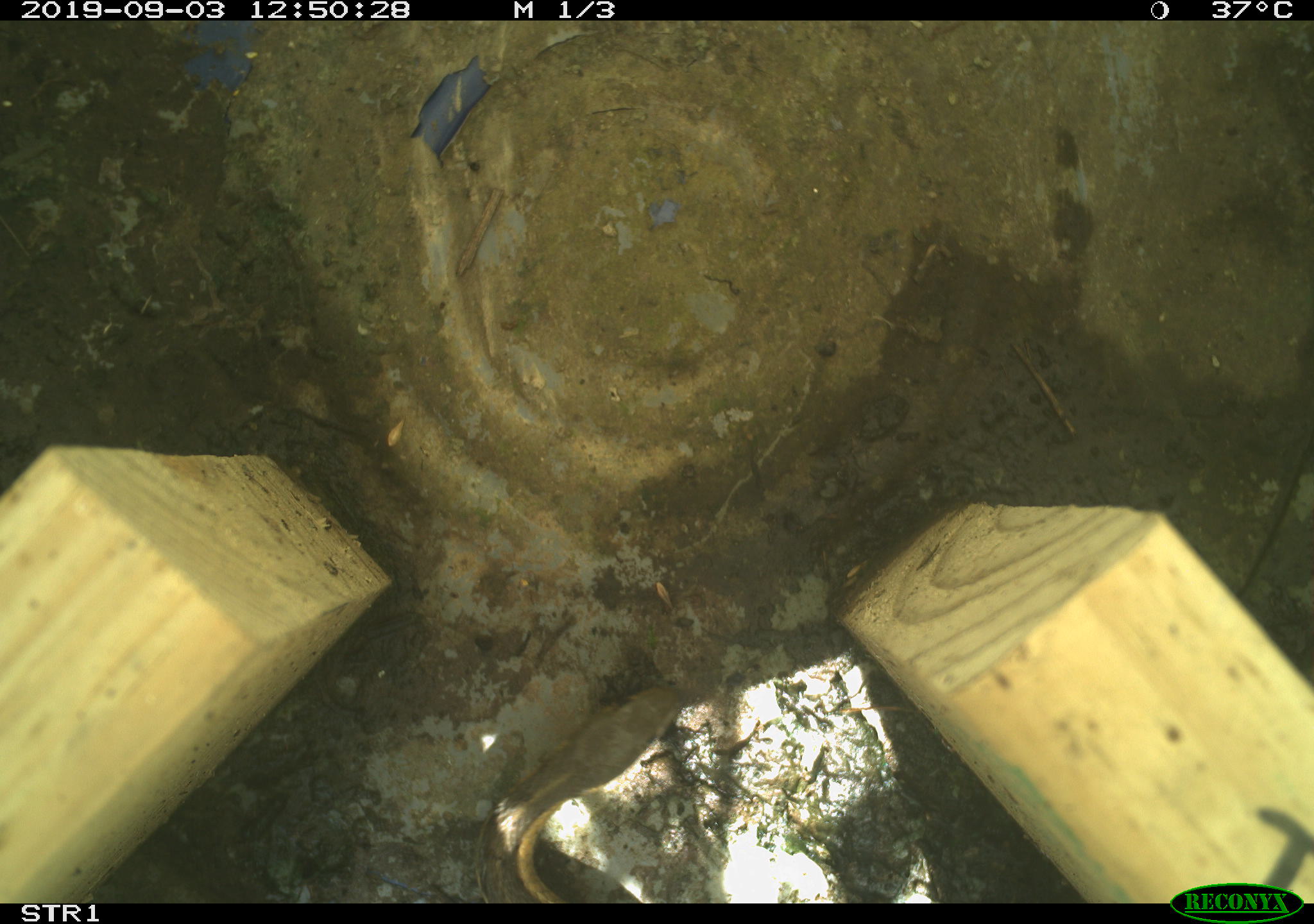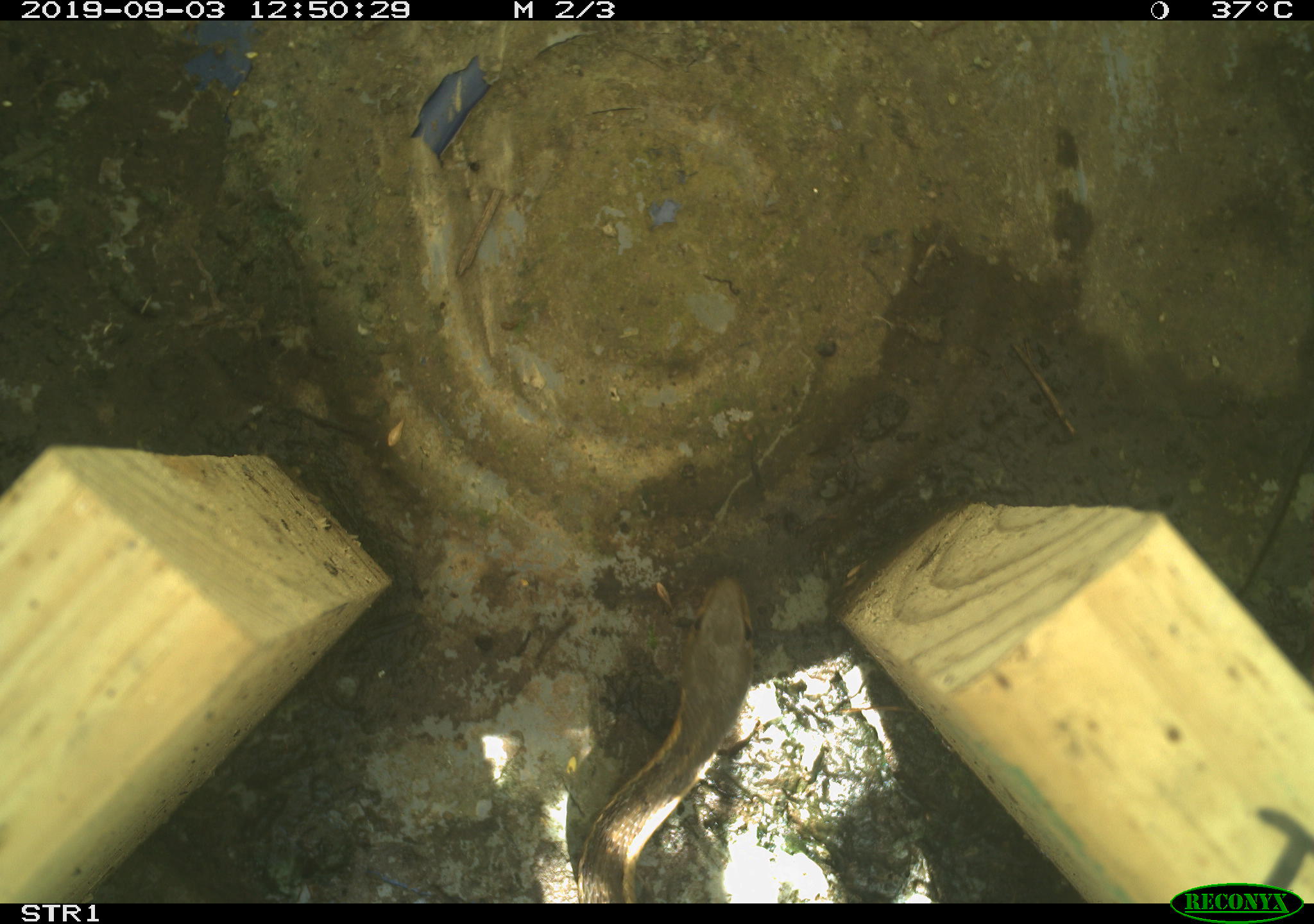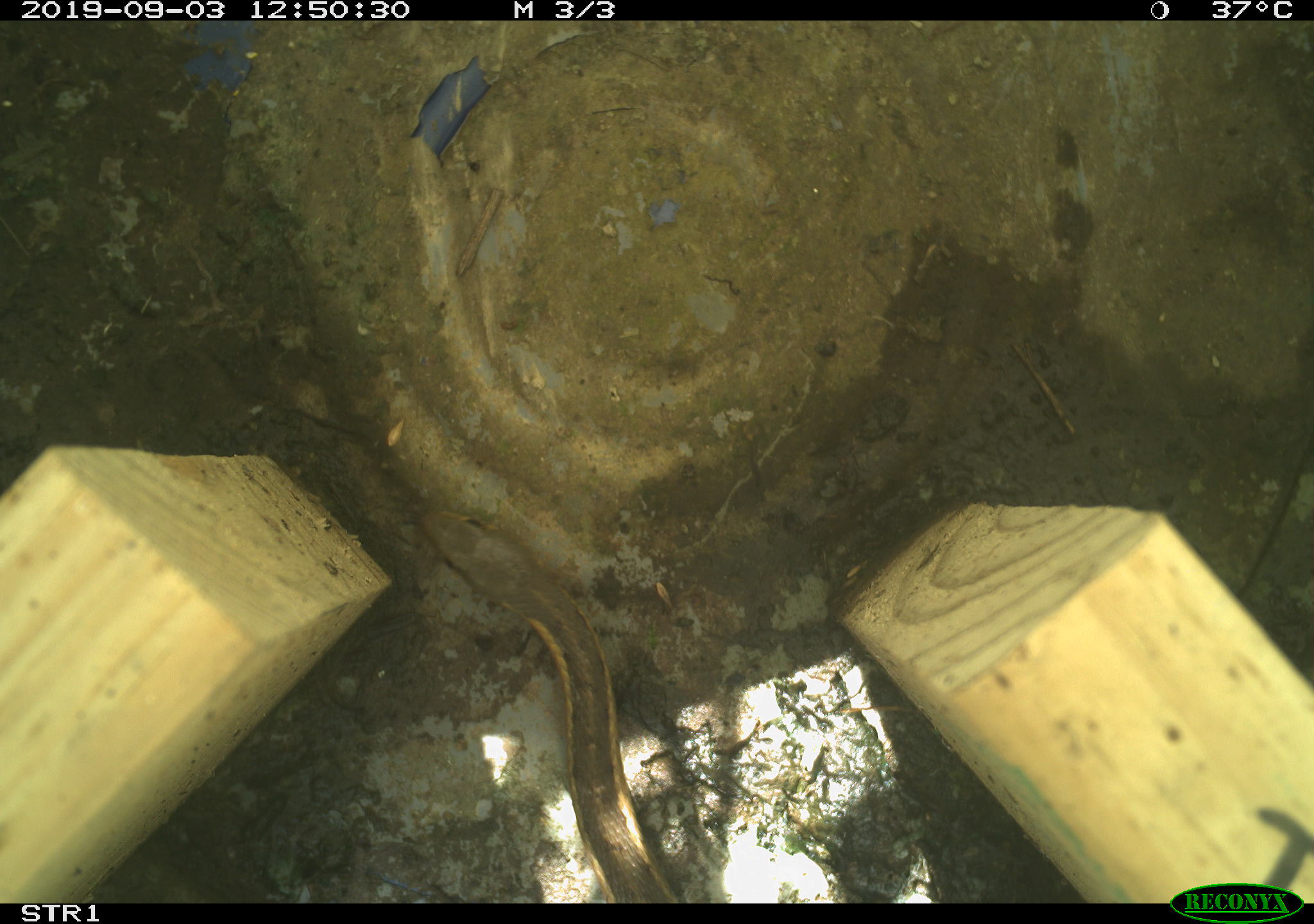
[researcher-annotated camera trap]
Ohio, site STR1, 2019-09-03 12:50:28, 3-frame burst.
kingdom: Animalia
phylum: Chordata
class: Reptilia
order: Squamata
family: Colubridae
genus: Thamnophis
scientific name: Thamnophis sirtalis sirtalis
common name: eastern gartersnake